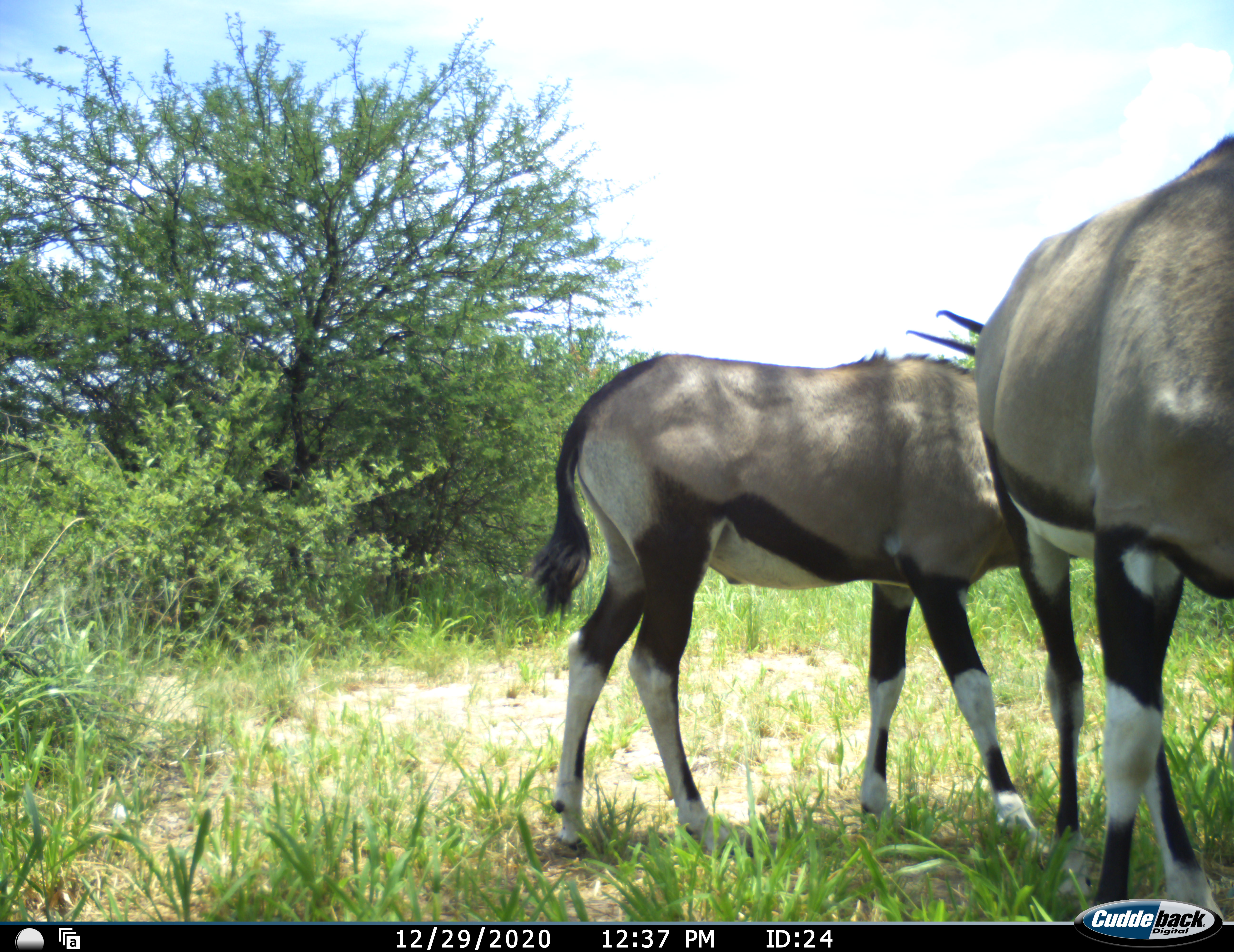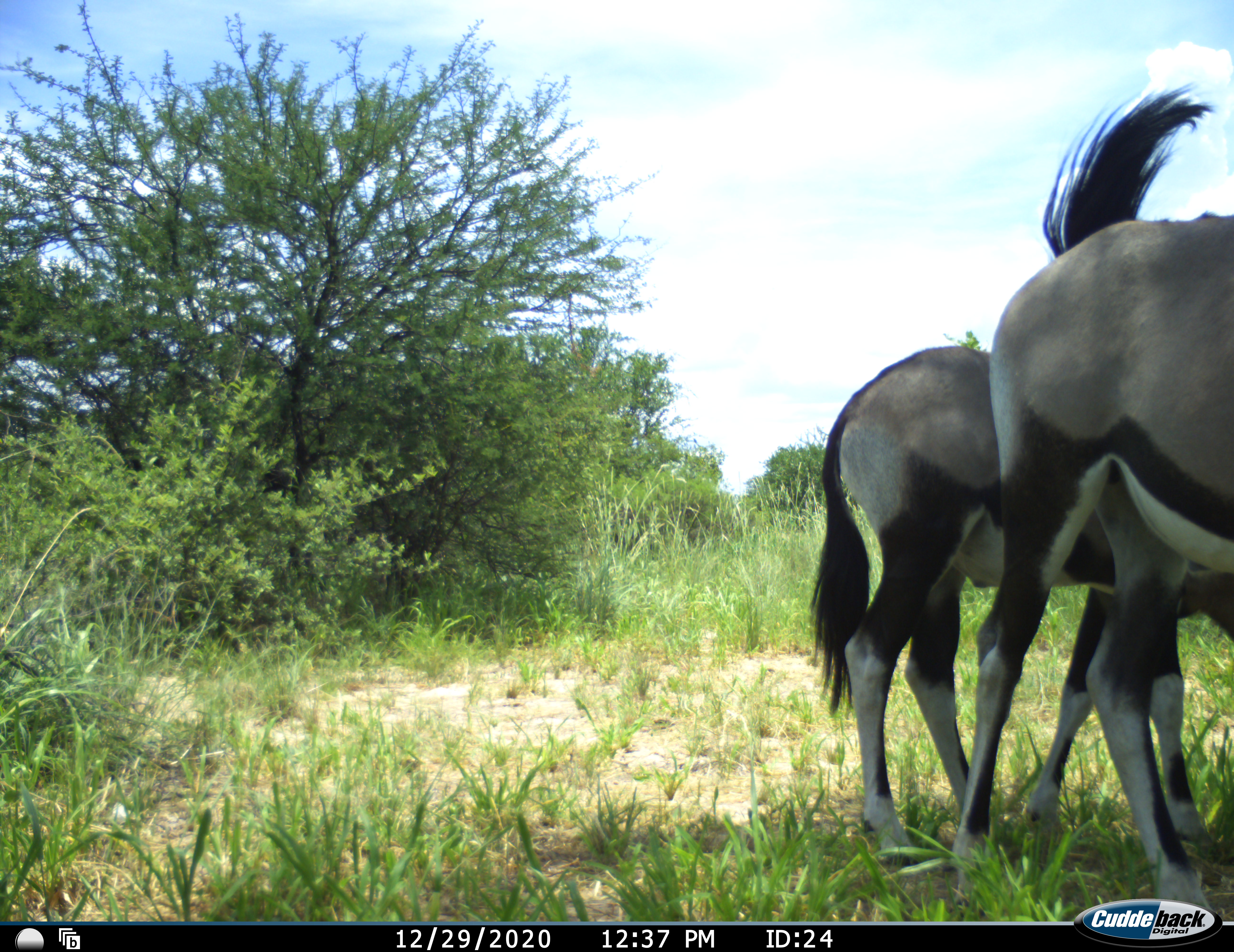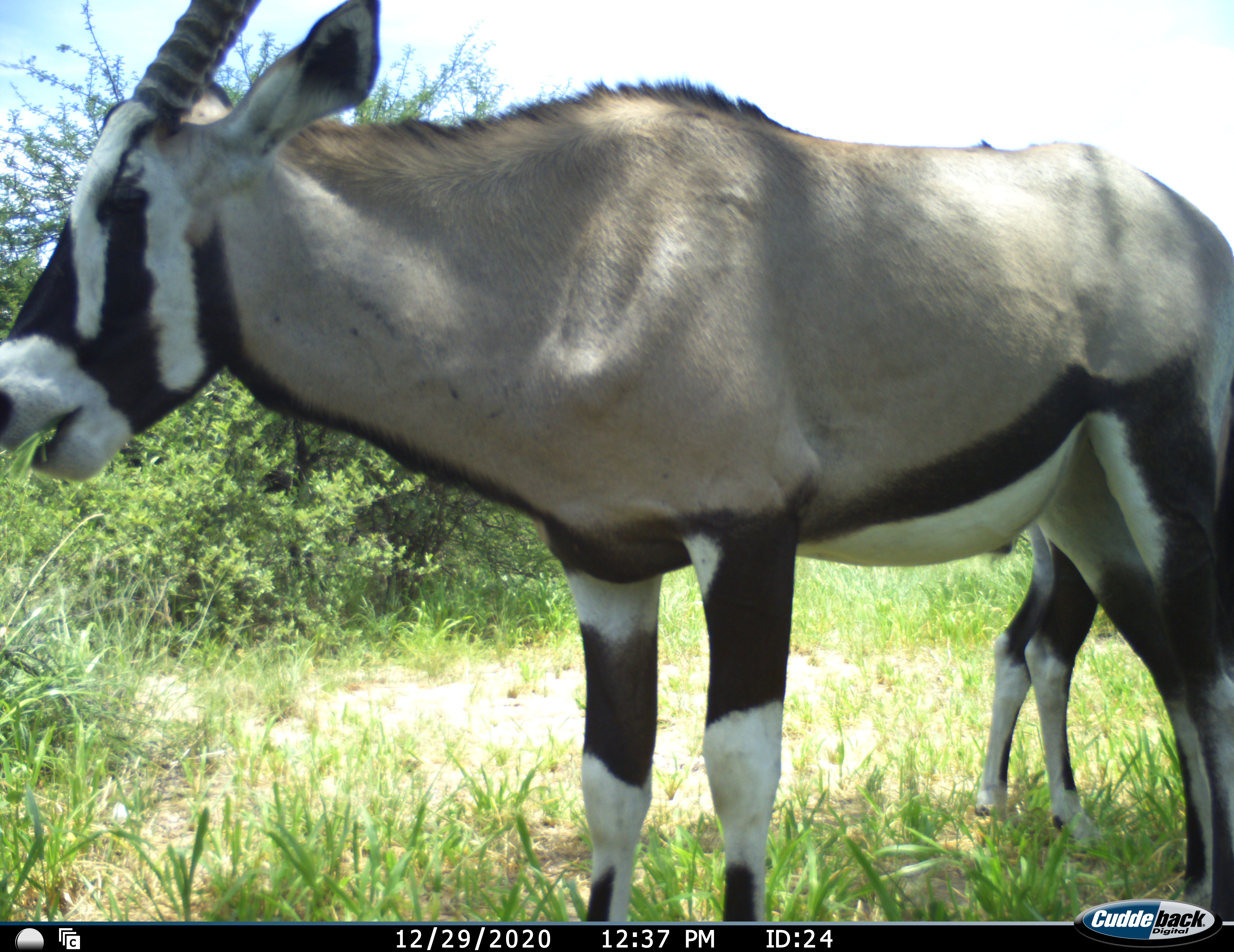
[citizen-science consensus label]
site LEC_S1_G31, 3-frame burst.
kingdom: Animalia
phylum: Chordata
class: Mammalia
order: Artiodactyla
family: Bovidae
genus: Oryx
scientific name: Oryx gazella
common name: gemsbok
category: oryx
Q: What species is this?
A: Oryx (gemsbok) (Oryx gazella).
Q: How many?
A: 2.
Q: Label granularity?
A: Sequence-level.